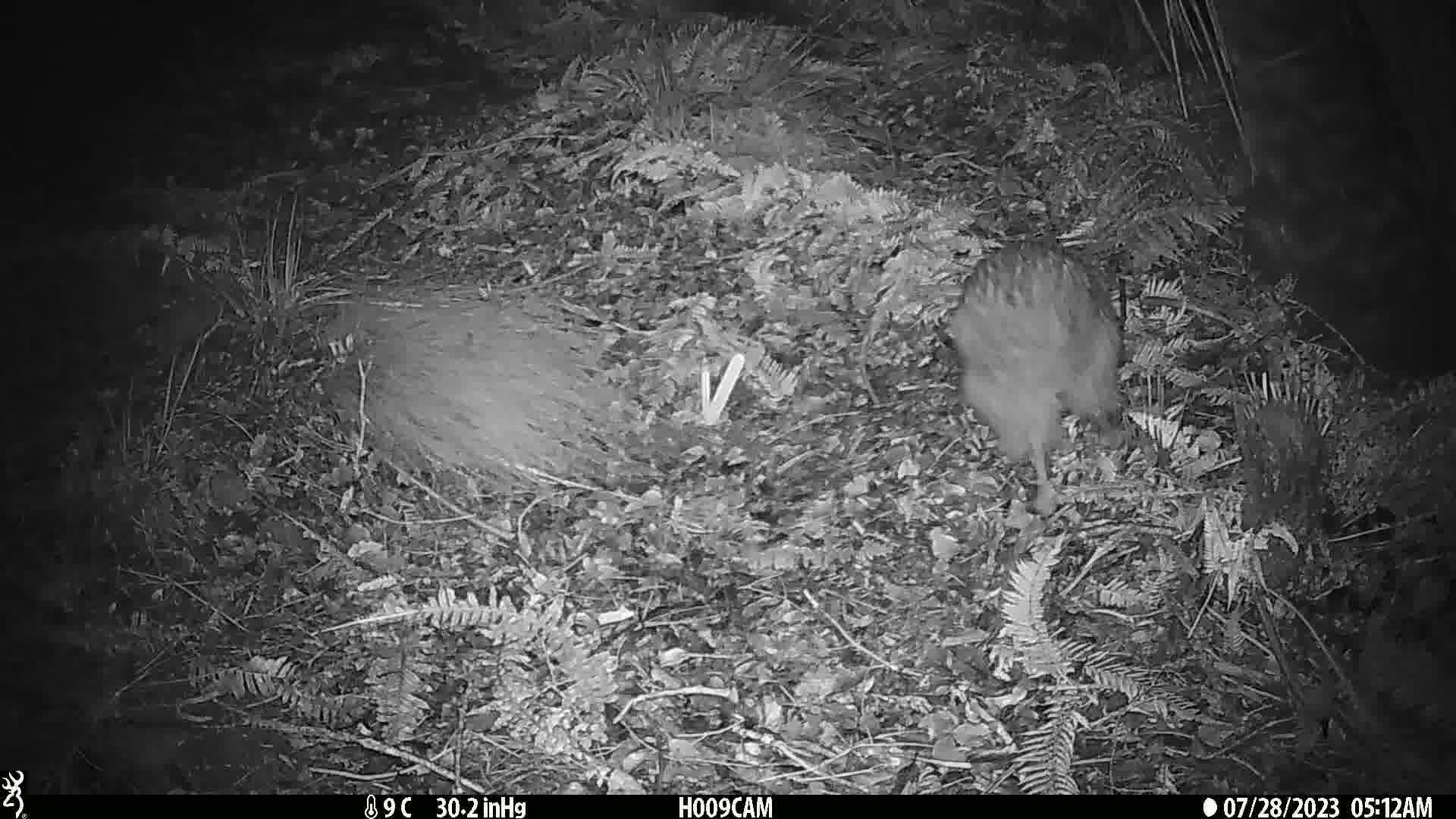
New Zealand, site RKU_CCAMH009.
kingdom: Animalia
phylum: Chordata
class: Aves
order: Apterygiformes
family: Apterygidae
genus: Apteryx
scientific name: Apteryx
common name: kiwi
Kiwi (Apteryx).